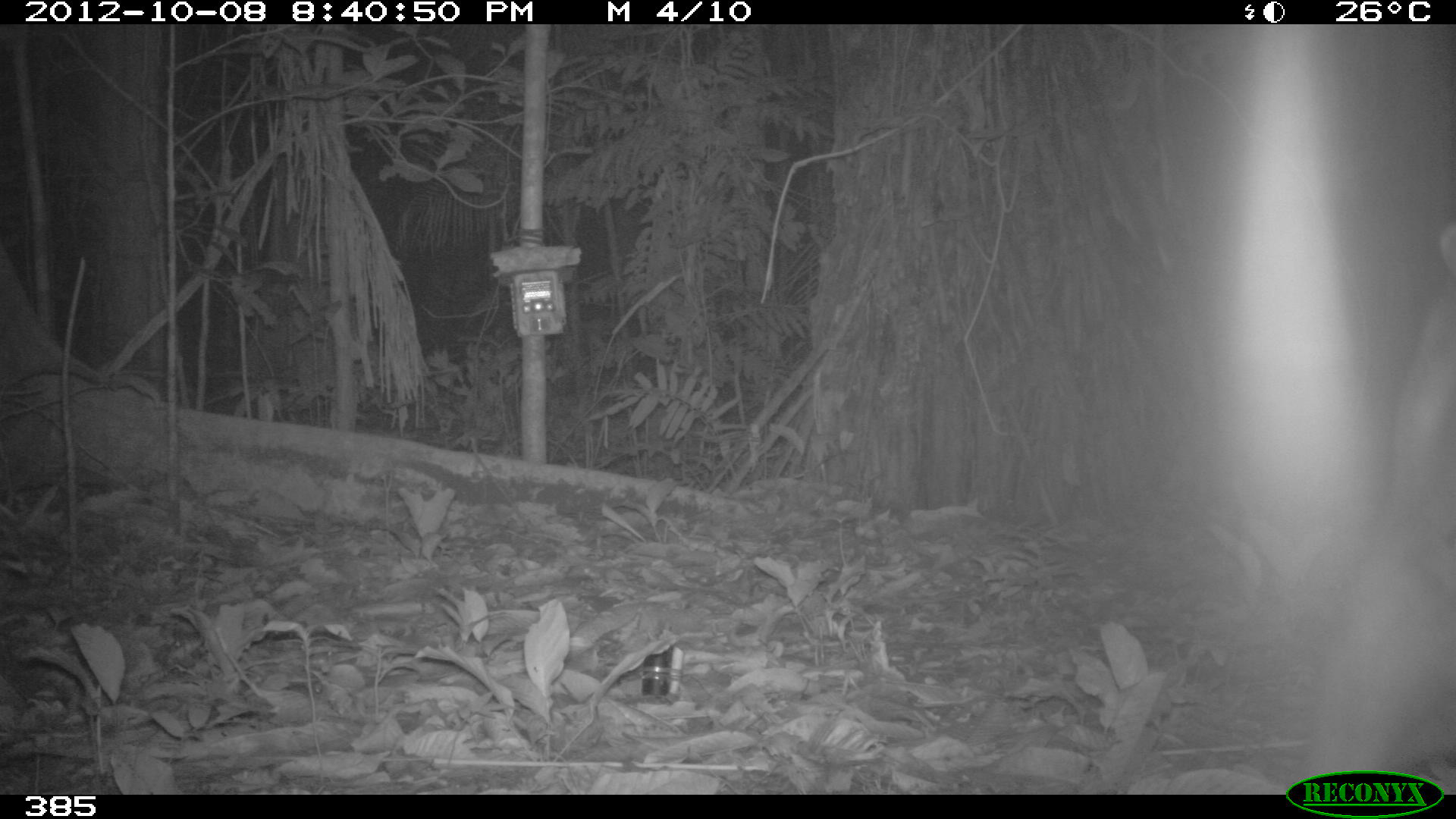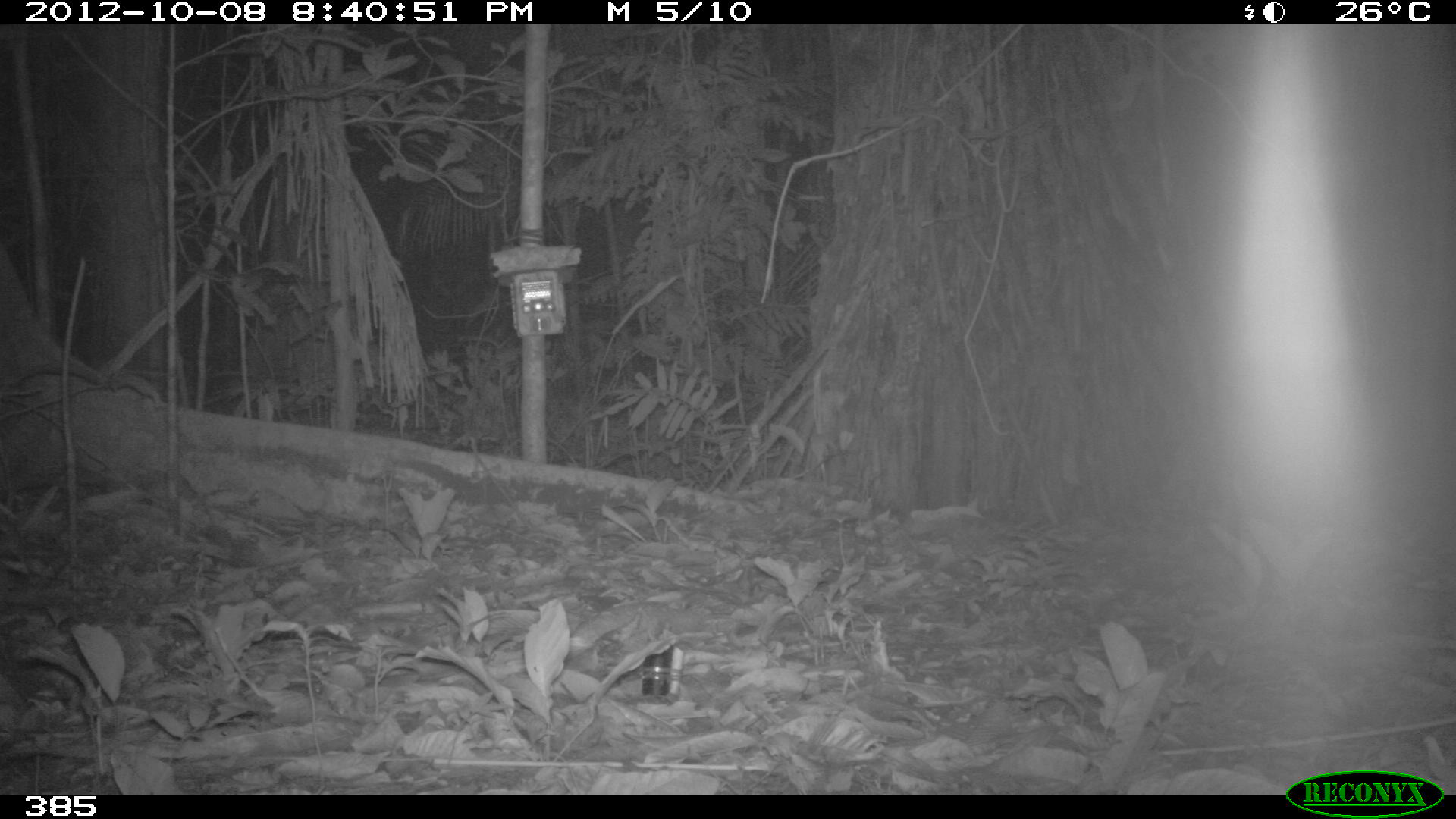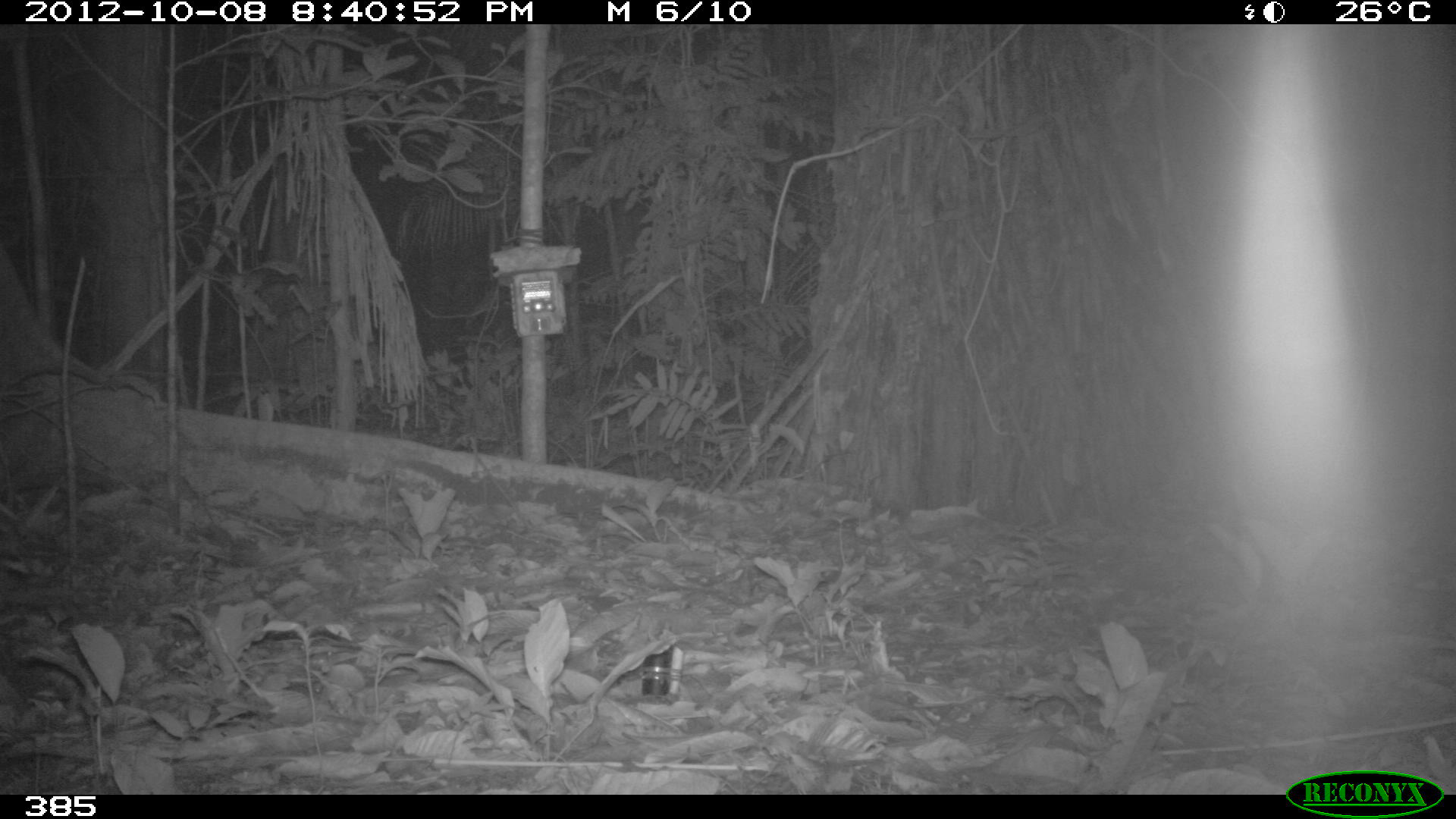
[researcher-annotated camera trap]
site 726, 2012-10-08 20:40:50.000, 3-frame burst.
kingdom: Animalia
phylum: Chordata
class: Mammalia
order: Perissodactyla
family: Tapiridae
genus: Tapirus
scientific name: Tapirus terrestris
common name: south american tapir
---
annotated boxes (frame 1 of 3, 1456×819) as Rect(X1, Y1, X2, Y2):
tapirus terrestris: Rect(1292, 218, 1453, 790)